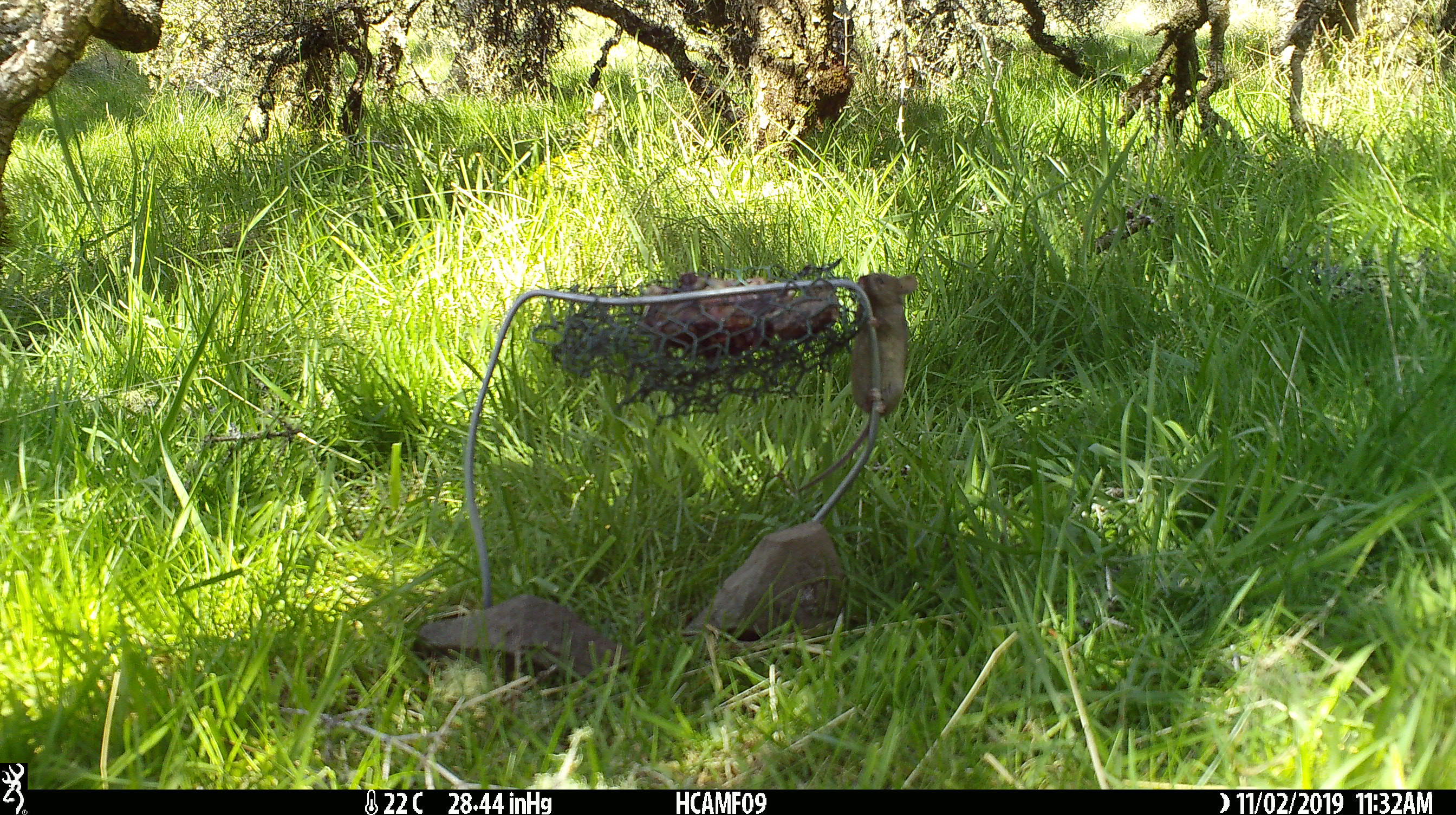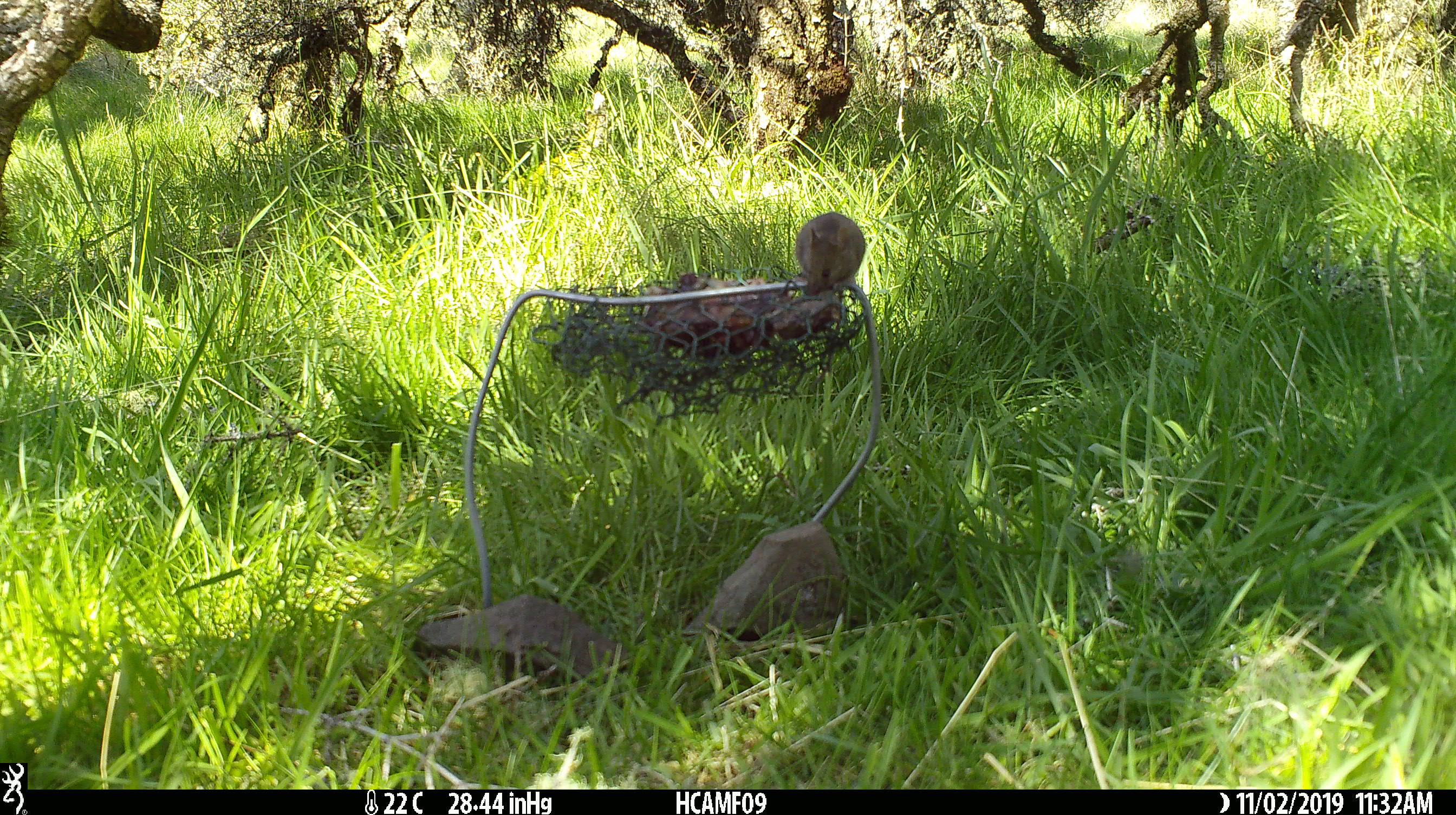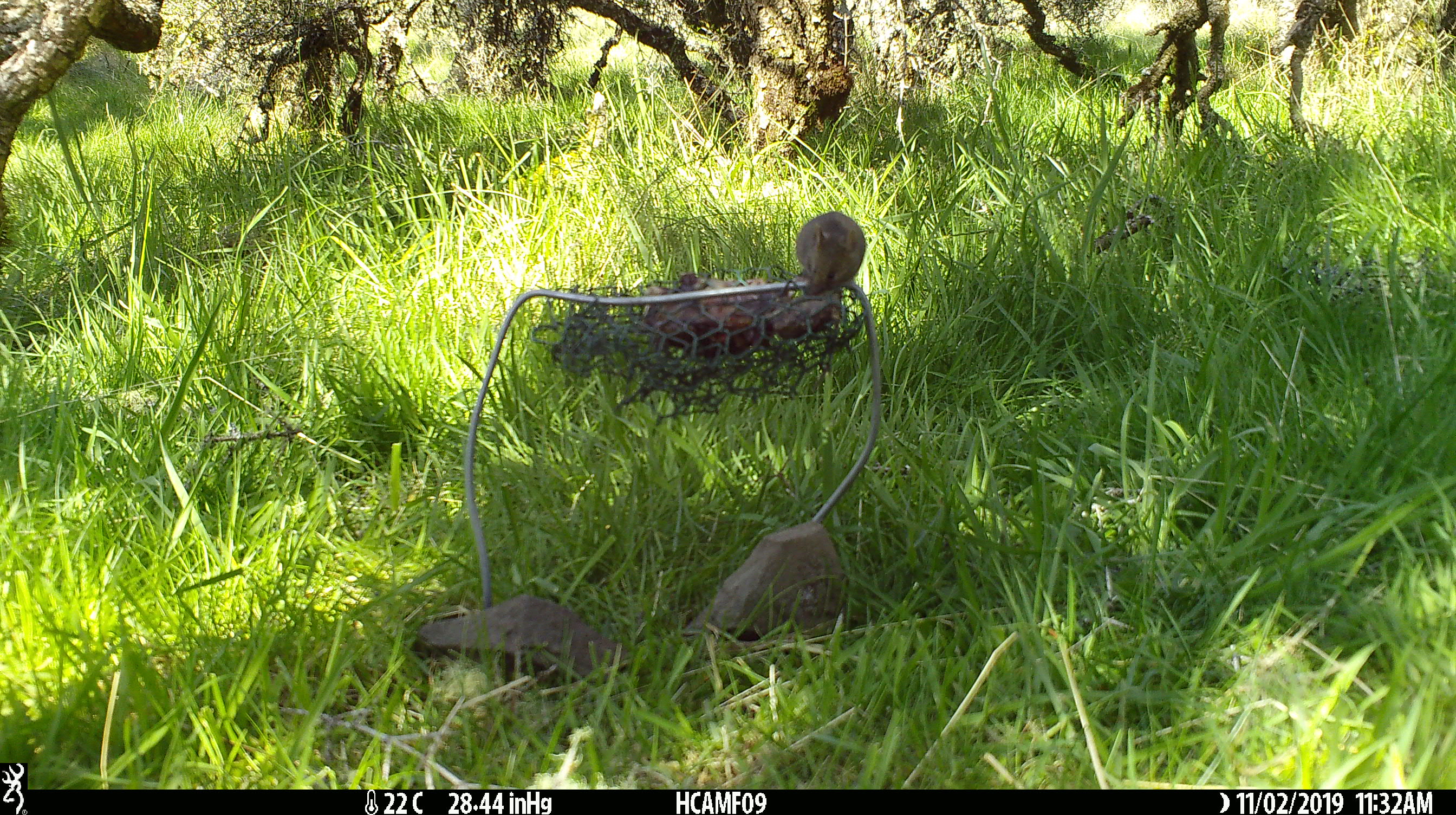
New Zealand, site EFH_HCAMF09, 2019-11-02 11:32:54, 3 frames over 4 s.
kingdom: Animalia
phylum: Chordata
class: Mammalia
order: Rodentia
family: Muridae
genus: Mus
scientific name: Mus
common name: mouse